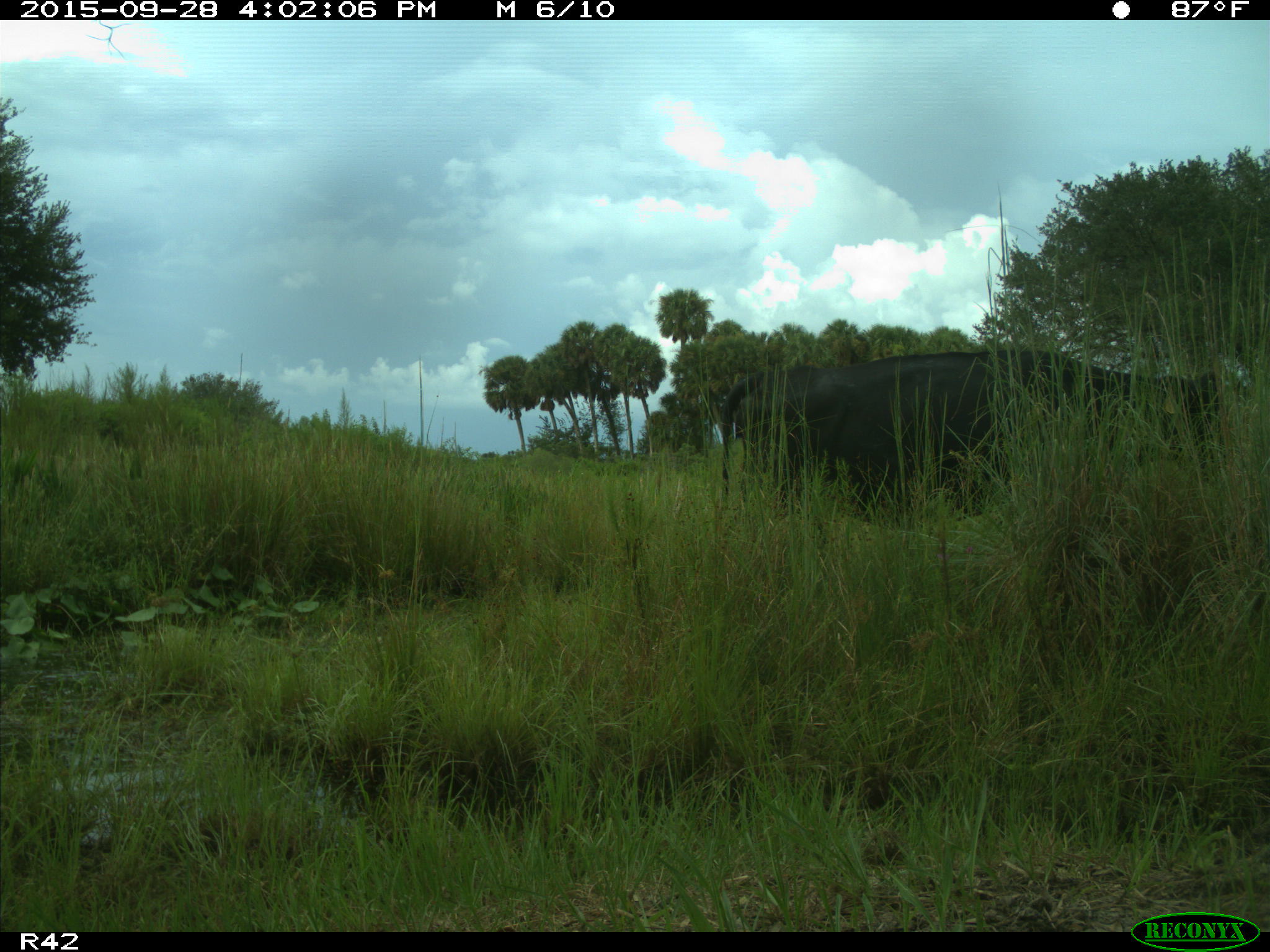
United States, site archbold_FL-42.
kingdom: Animalia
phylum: Chordata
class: Mammalia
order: Artiodactyla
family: Bovidae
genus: Bos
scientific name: Bos taurus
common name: domestic cow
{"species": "Bos taurus (domestic cow)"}